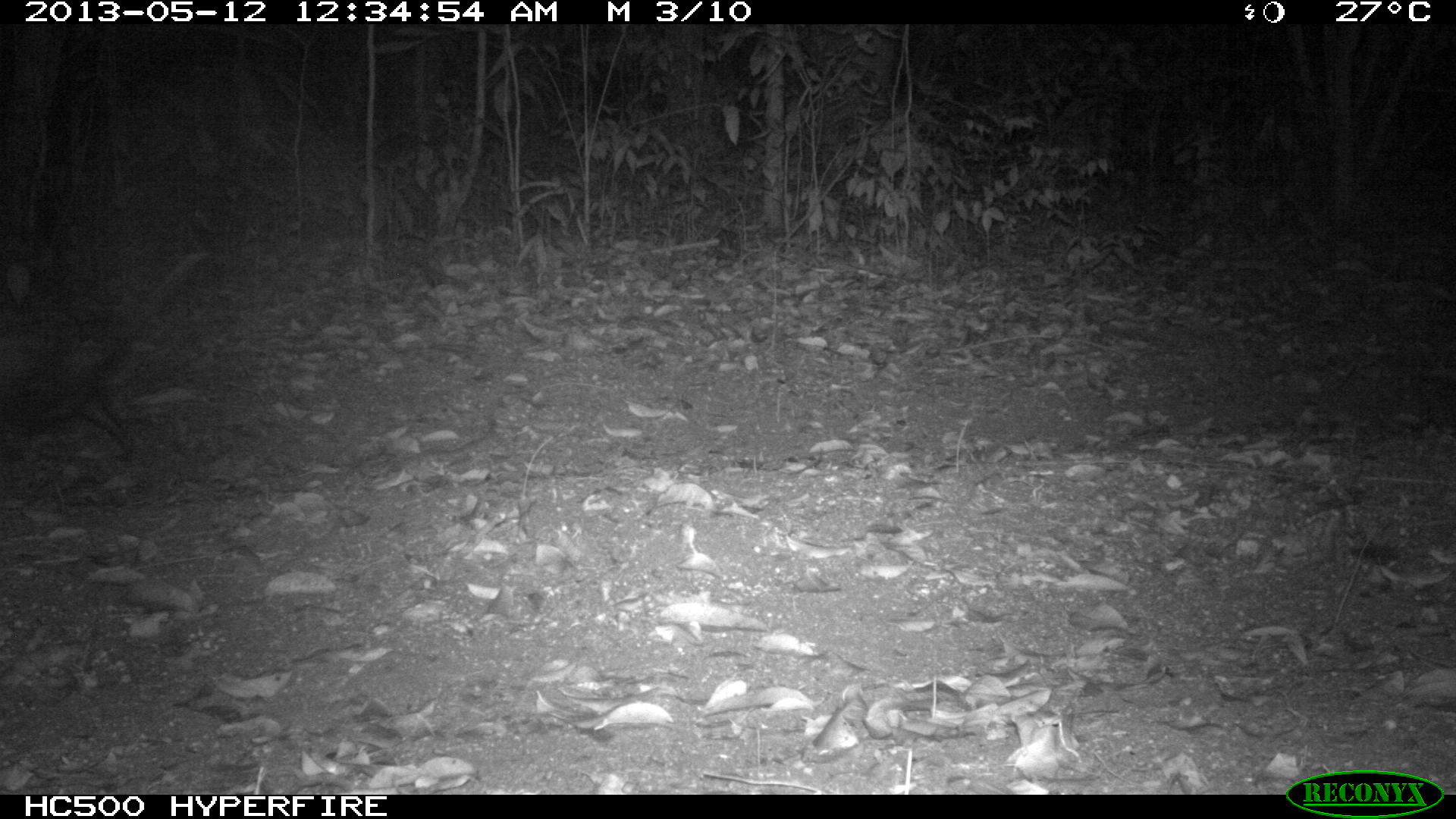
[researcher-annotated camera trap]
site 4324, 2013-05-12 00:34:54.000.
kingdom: Animalia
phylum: Chordata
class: Mammalia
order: Didelphimorphia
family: Didelphidae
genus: Didelphis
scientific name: Didelphis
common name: american opossums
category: didelphis sp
Didelphis sp (american opossums) (Didelphis), count 1.